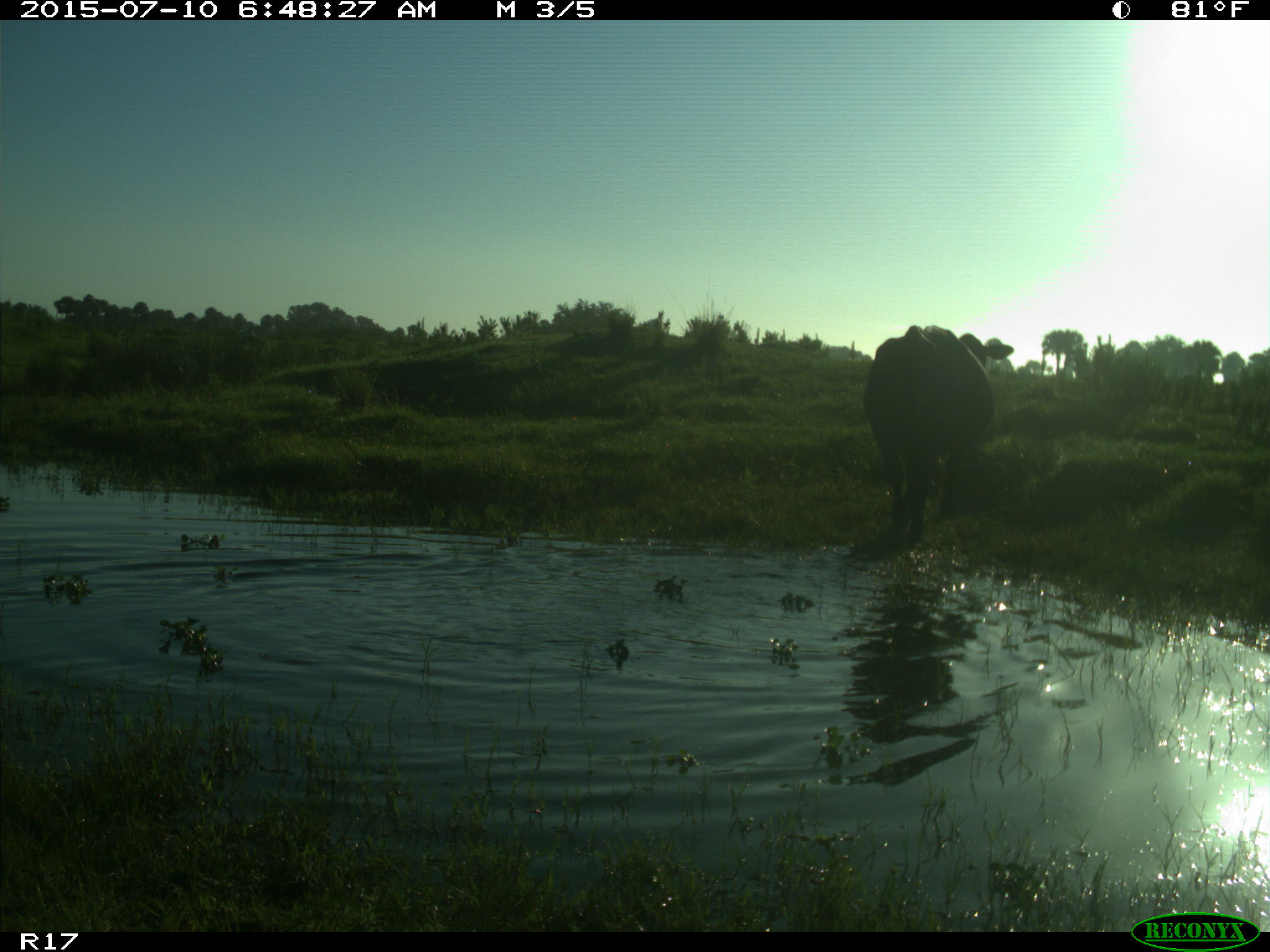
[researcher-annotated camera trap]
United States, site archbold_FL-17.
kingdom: Animalia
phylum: Chordata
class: Mammalia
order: Artiodactyla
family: Bovidae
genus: Bos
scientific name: Bos taurus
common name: domestic cow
Bos taurus (domestic cow).